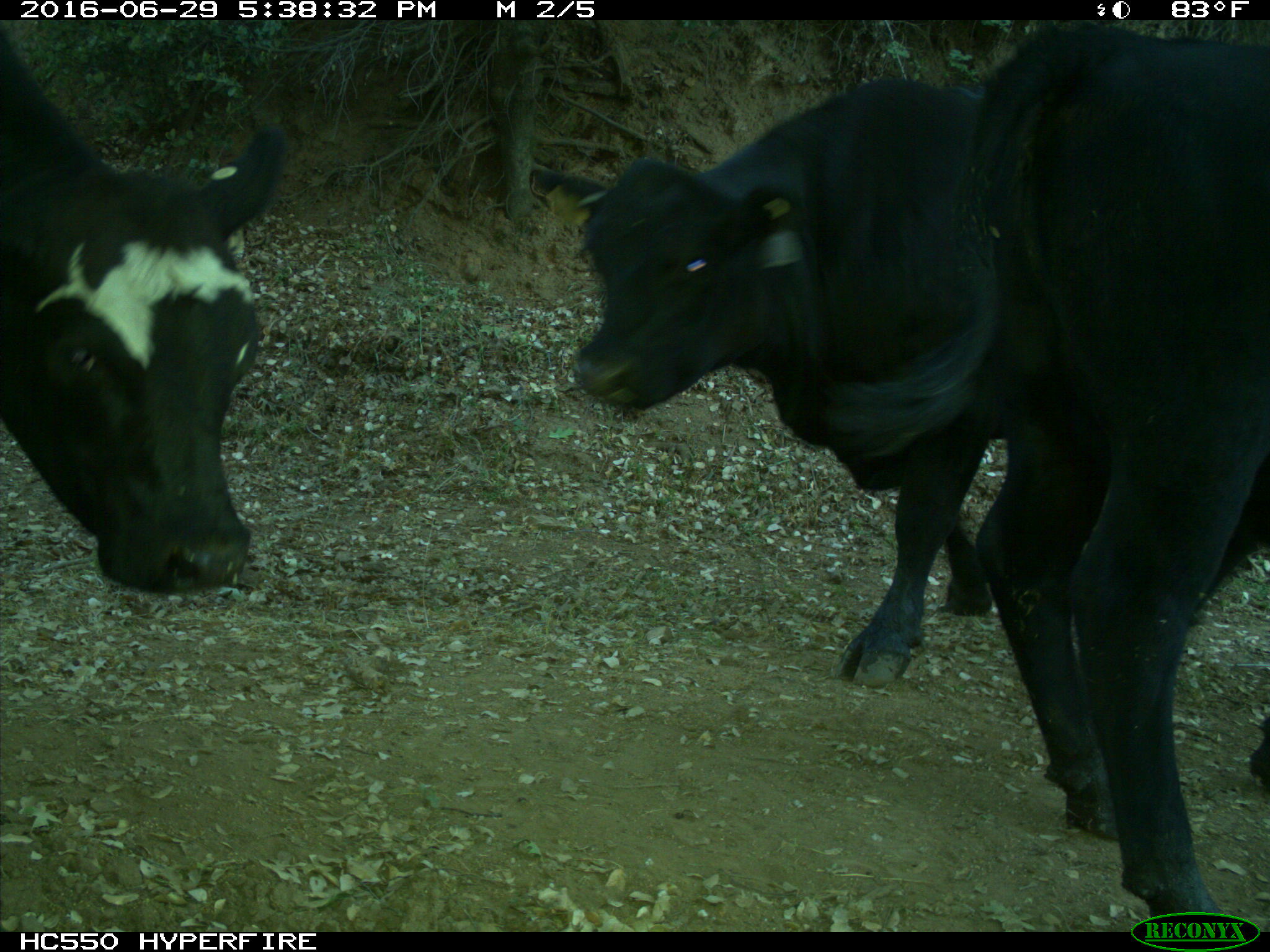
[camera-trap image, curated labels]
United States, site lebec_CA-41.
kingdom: Animalia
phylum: Chordata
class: Mammalia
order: Artiodactyla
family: Bovidae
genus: Bos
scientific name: Bos taurus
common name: domestic cow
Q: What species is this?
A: Bos taurus (domestic cow).